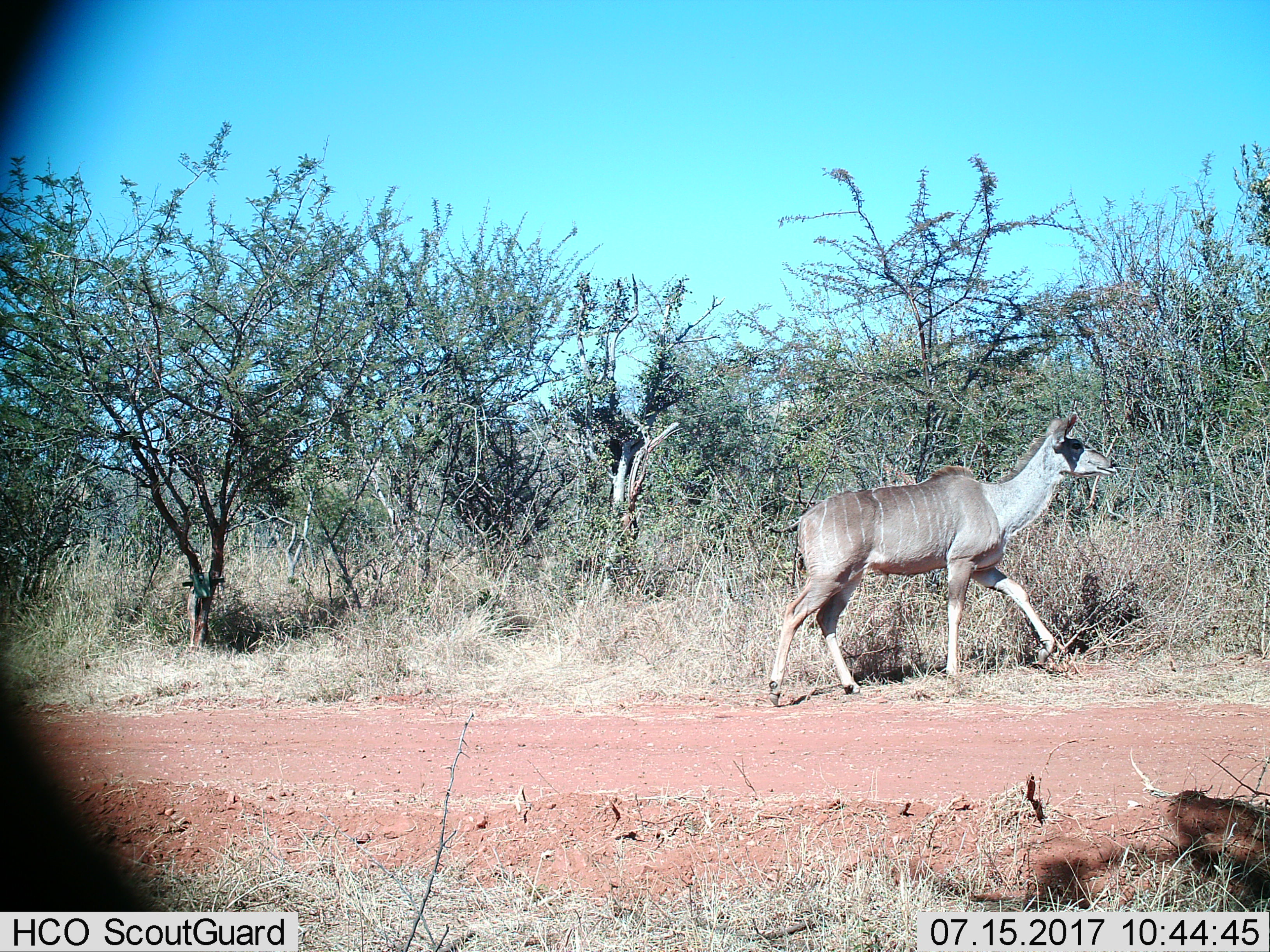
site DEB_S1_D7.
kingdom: Animalia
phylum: Chordata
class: Mammalia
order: Artiodactyla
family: Bovidae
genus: Tragelaphus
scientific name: Tragelaphus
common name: kudu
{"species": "kudu (Tragelaphus)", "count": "1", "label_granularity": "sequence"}